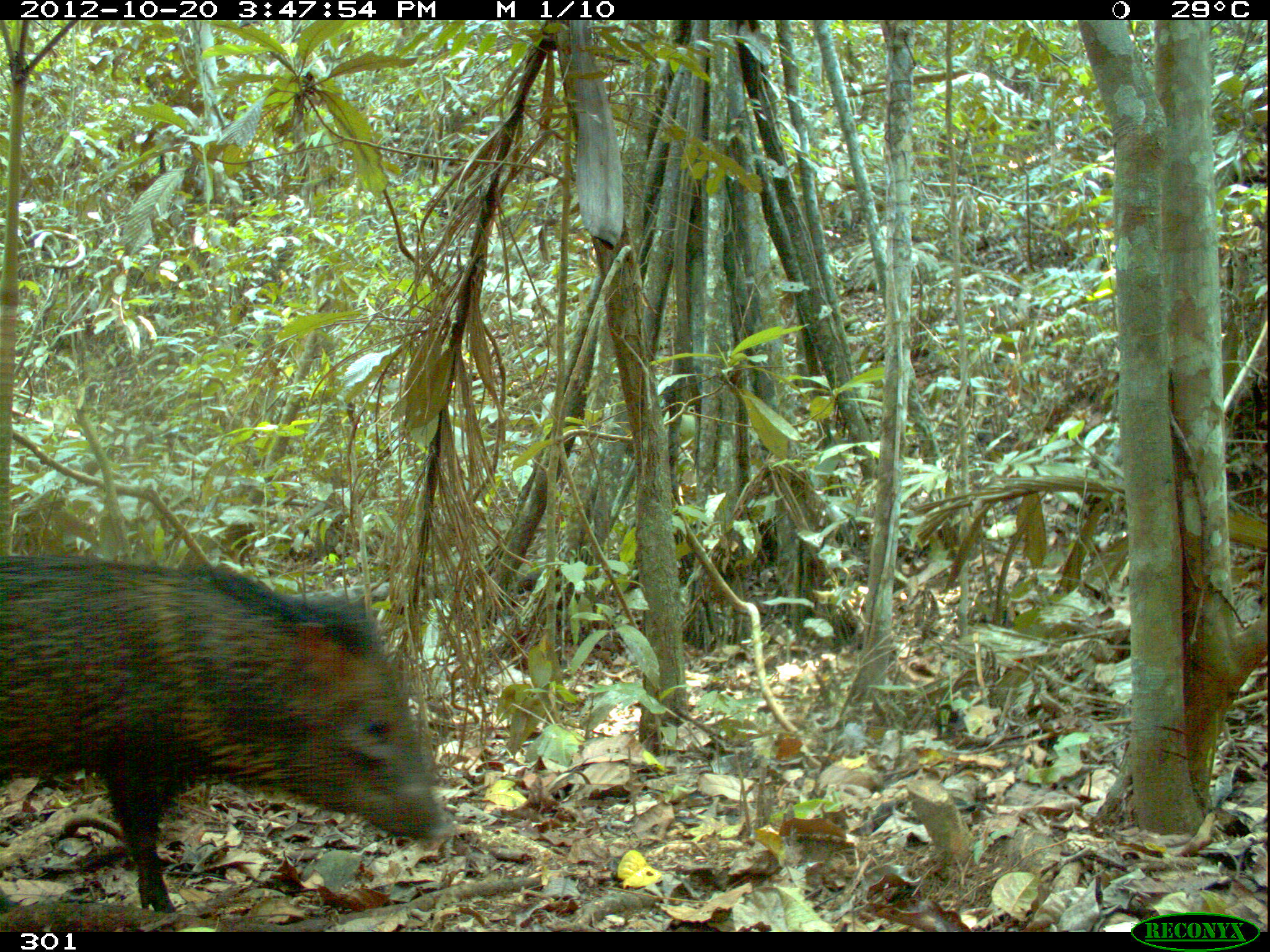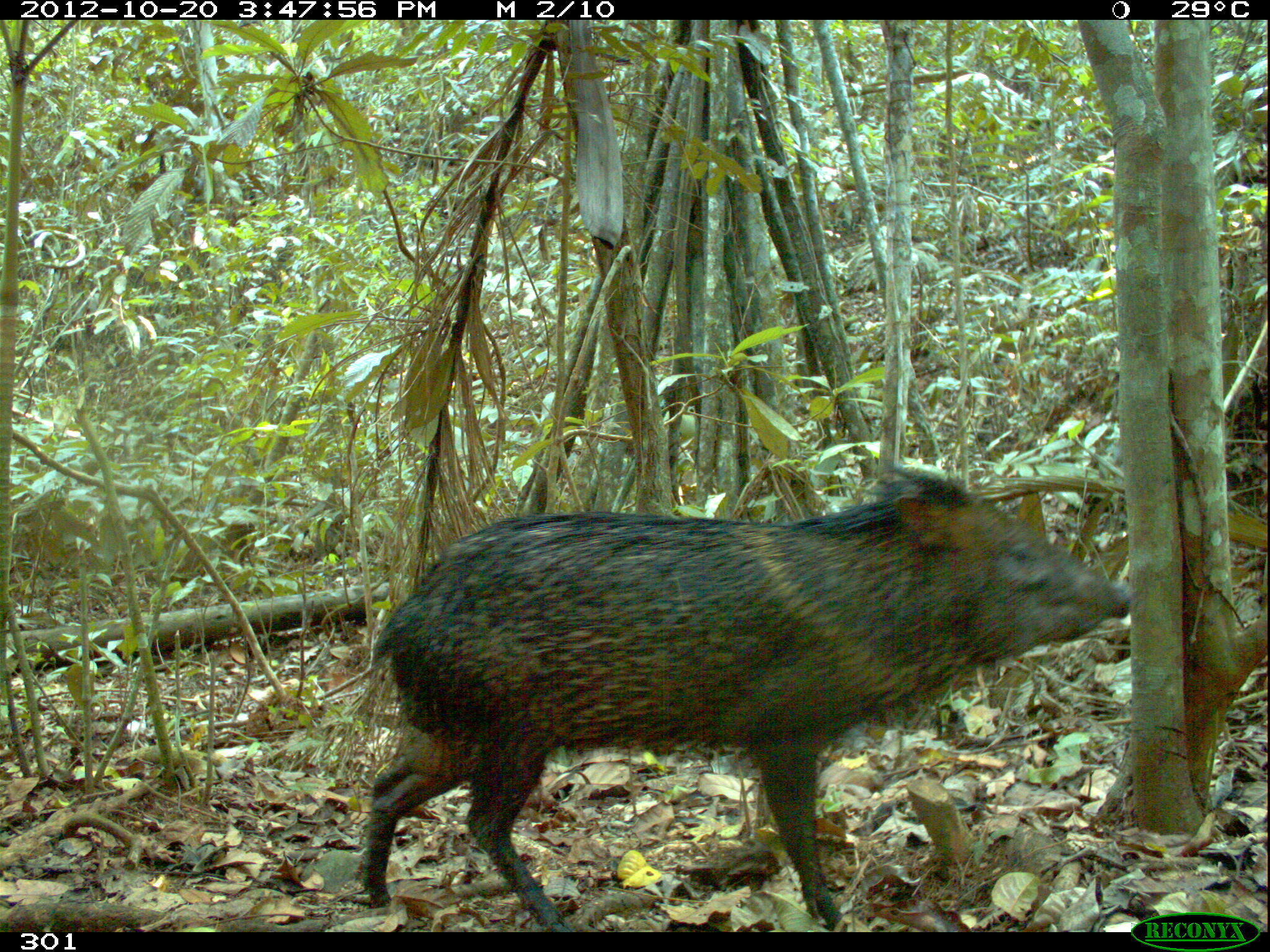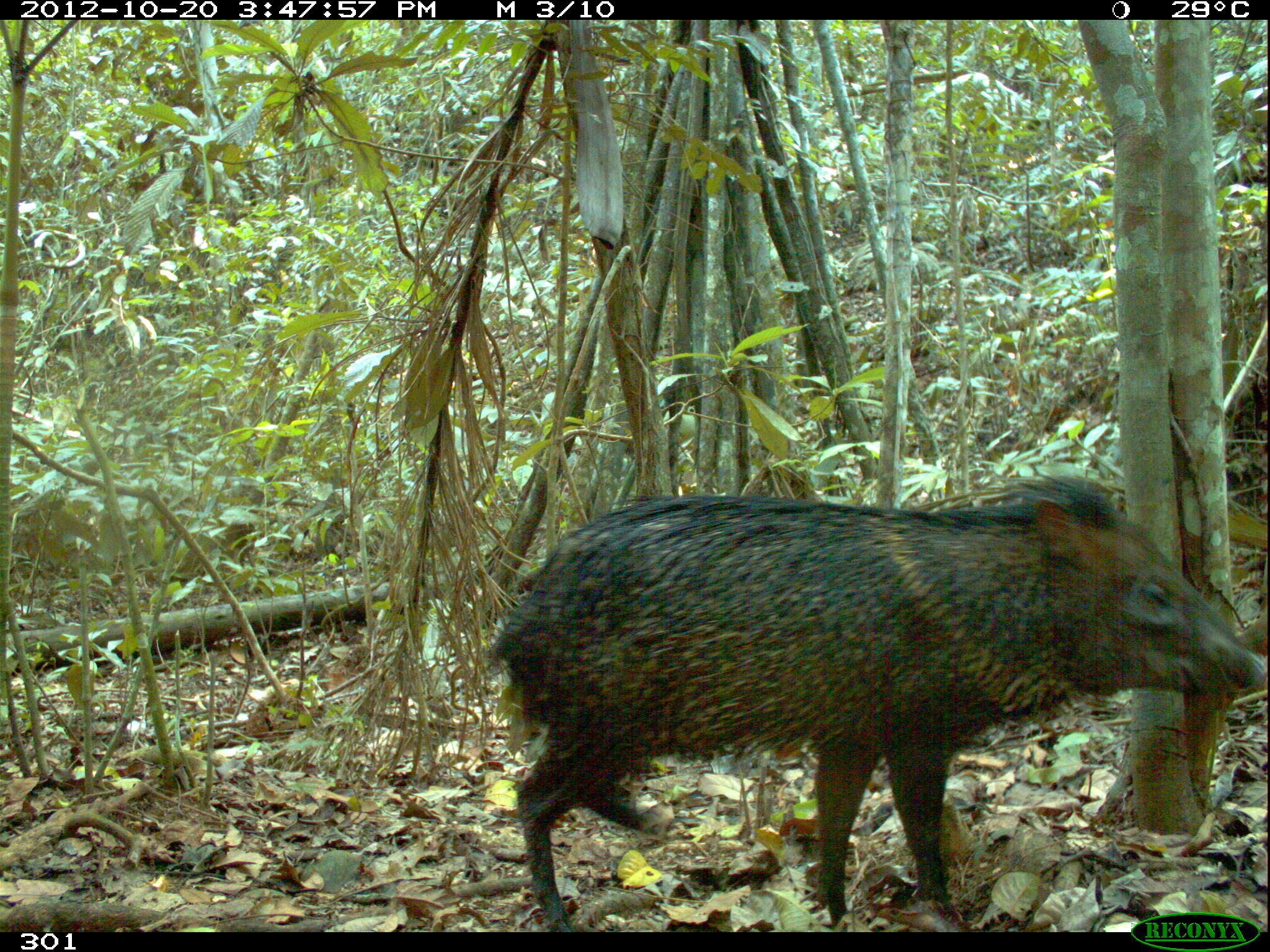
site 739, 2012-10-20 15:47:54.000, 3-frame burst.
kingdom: Animalia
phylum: Chordata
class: Mammalia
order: Artiodactyla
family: Tayassuidae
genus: Pecari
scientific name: Pecari tajacu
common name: collared peccary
Pecari tajacu (collared peccary).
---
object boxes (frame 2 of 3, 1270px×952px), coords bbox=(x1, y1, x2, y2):
pecari tajacu: bbox=(354, 467, 1128, 932)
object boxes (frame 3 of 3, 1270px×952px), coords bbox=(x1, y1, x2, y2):
pecari tajacu: bbox=(491, 467, 1265, 932)